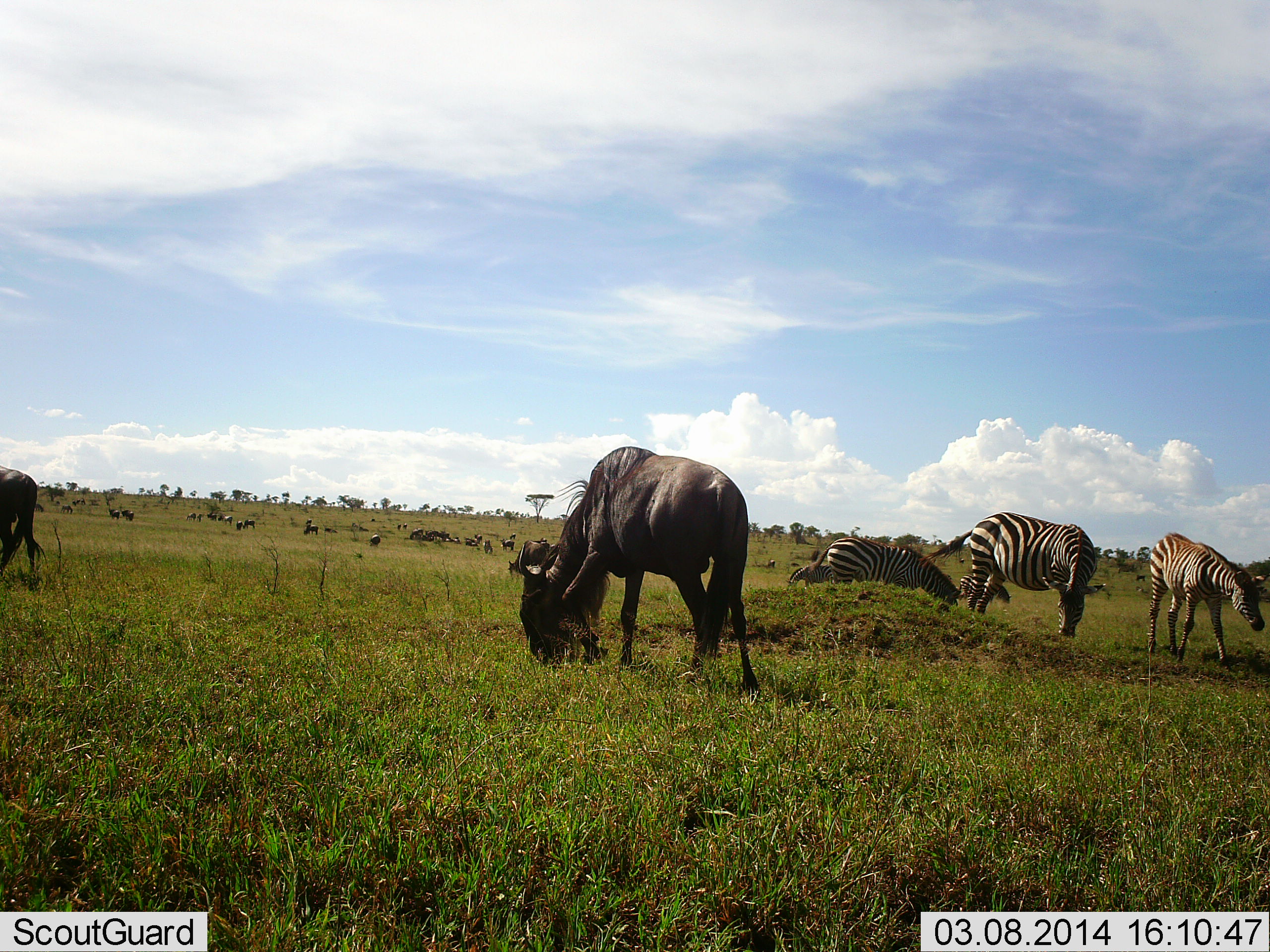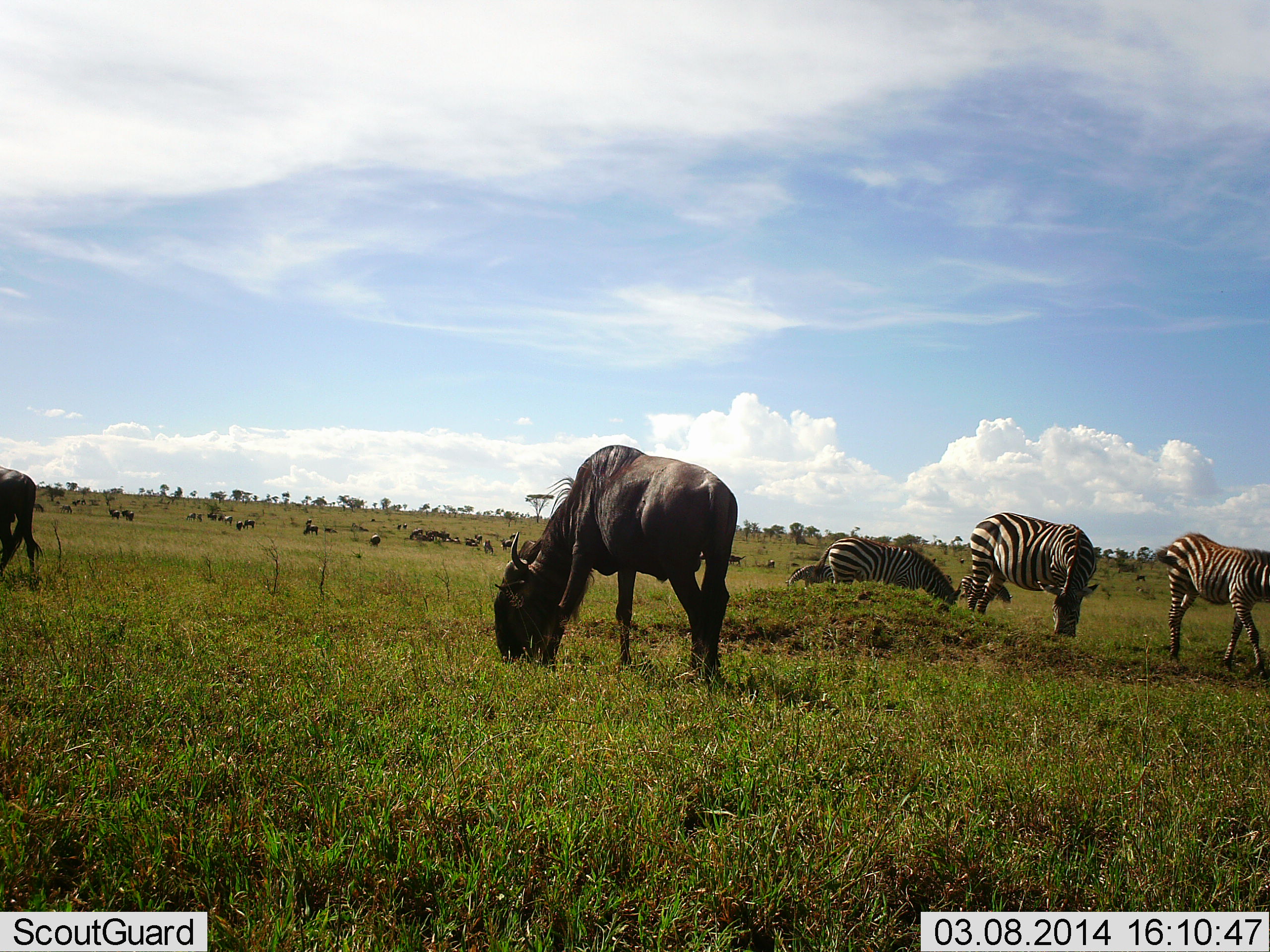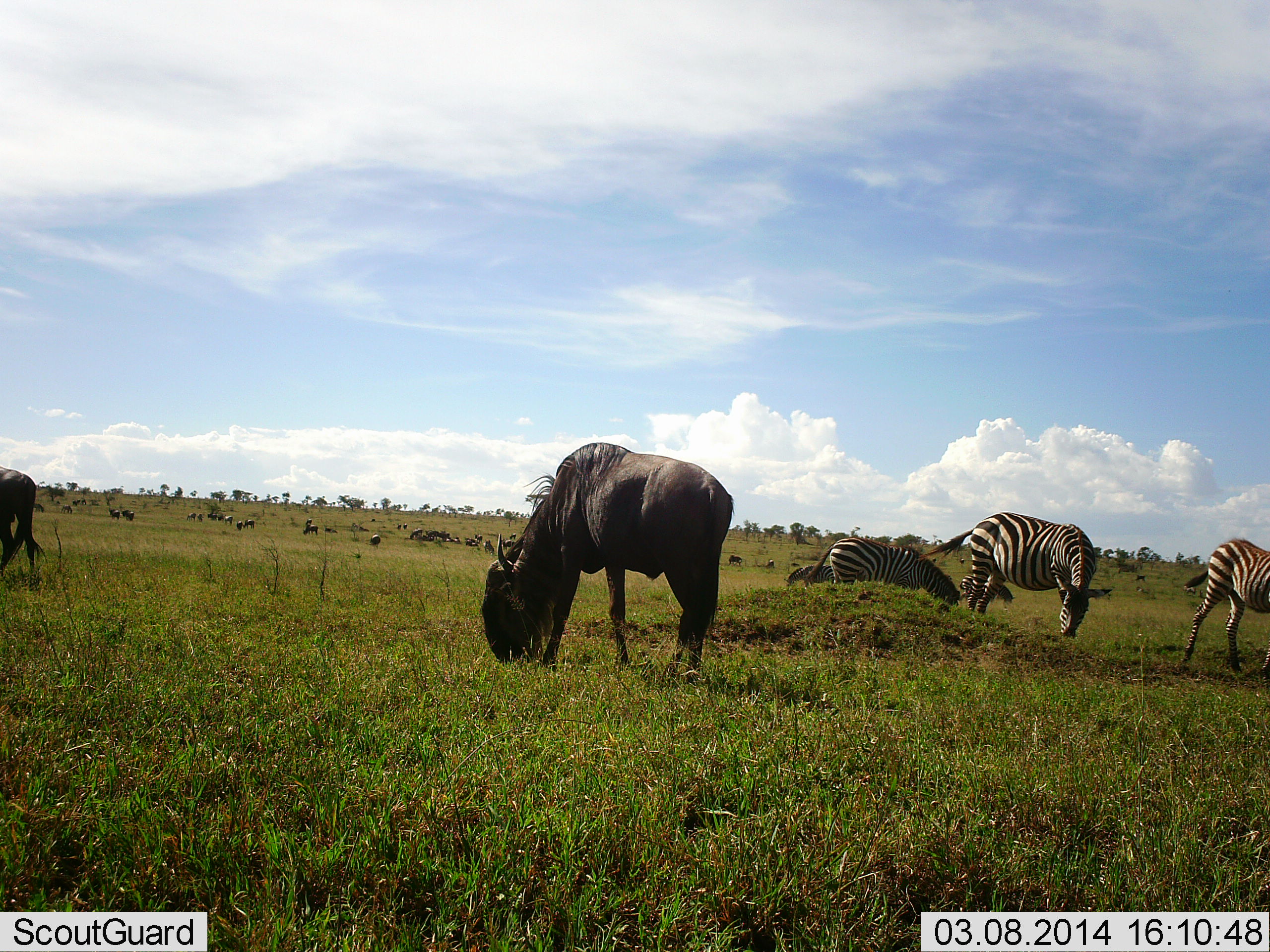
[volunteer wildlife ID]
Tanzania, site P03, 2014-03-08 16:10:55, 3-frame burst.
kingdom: Animalia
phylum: Chordata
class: Mammalia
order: Artiodactyla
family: Bovidae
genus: Connochaetes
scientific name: Connochaetes taurinus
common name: blue wildebeest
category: wildebeest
Wildebeest (blue wildebeest) (Connochaetes taurinus), count 11-50. Behavior (volunteer vote fractions): standing 60%, resting 10%, moving 10%, interacting 10%. Young present (vote fraction): 0%. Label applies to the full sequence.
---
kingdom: Animalia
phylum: Chordata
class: Mammalia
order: Perissodactyla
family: Equidae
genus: Equus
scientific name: Equus quagga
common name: plains zebra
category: zebra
Zebra (plains zebra) (Equus quagga), count 3. Behavior (volunteer vote fractions): standing 42%, resting 8%, moving 17%, interacting 0%. Young present (vote fraction): 0%. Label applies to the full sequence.